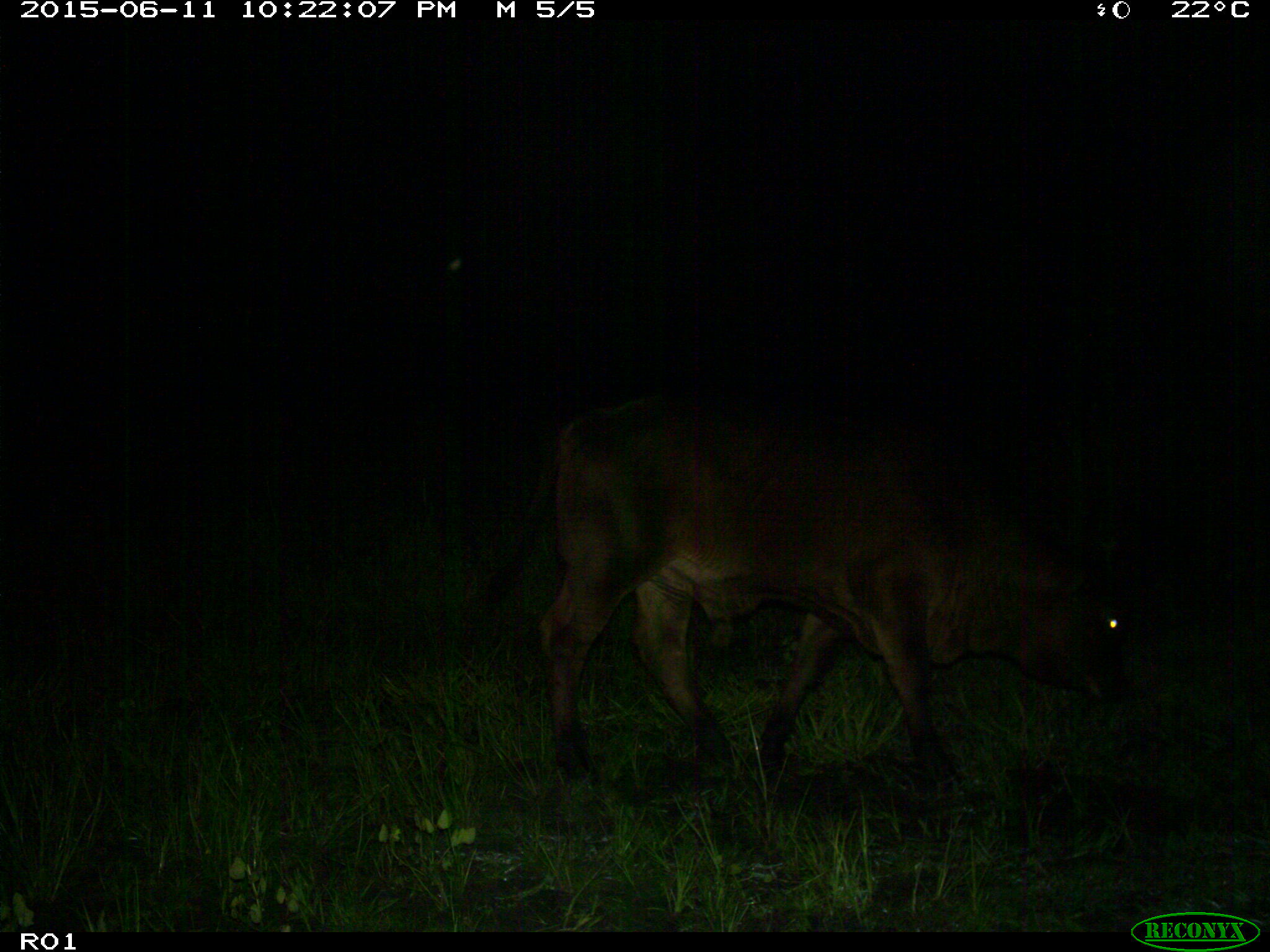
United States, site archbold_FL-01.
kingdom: Animalia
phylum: Chordata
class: Mammalia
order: Artiodactyla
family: Bovidae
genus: Bos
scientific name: Bos taurus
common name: domestic cow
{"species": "Bos taurus (domestic cow)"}